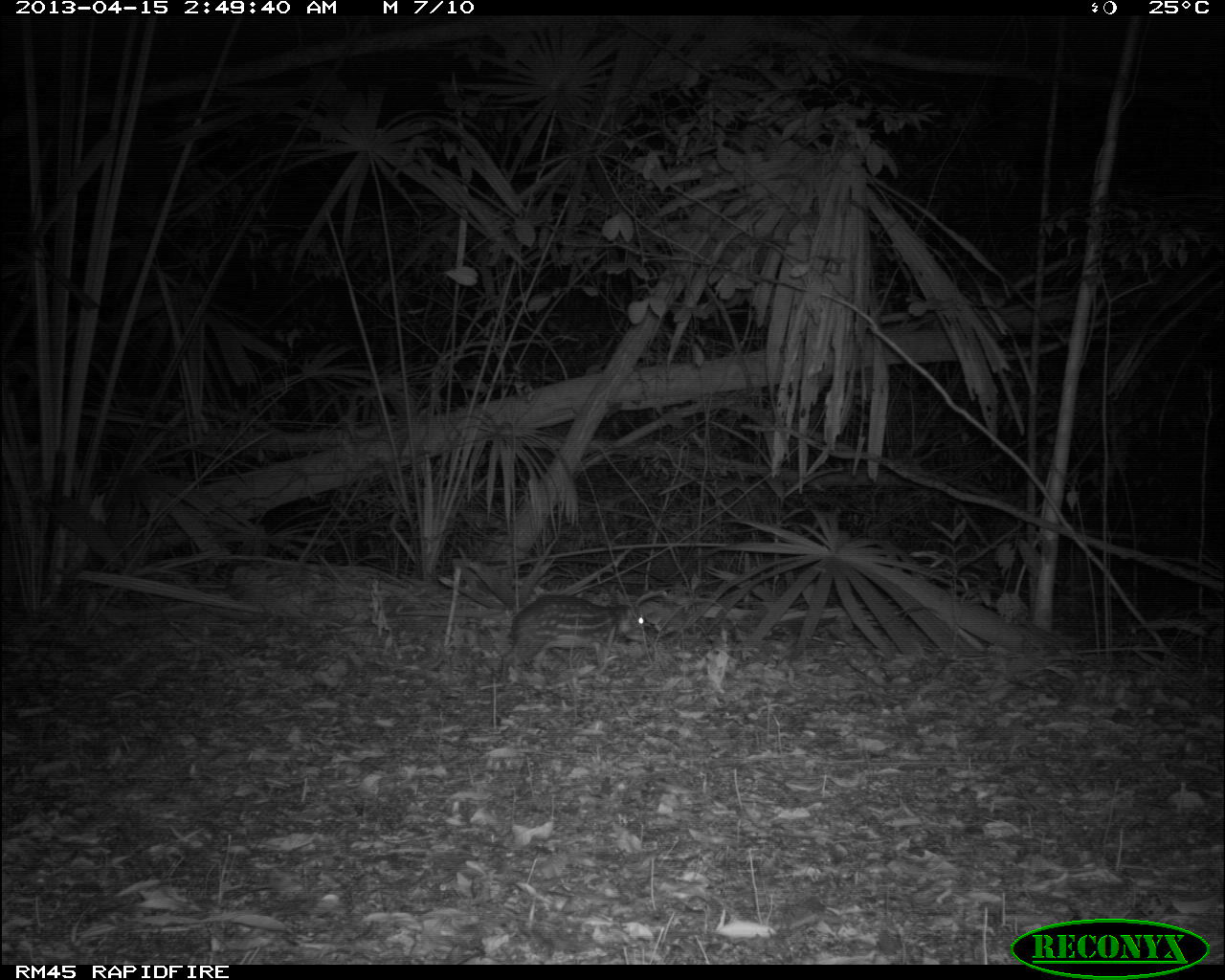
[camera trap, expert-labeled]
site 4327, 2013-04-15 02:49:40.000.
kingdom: Animalia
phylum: Chordata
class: Mammalia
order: Rodentia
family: Cuniculidae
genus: Cuniculus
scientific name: Cuniculus paca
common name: lowland paca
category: agouti paca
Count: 1.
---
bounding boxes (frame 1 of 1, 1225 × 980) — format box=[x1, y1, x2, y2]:
agouti paca: box=[501, 594, 646, 682]